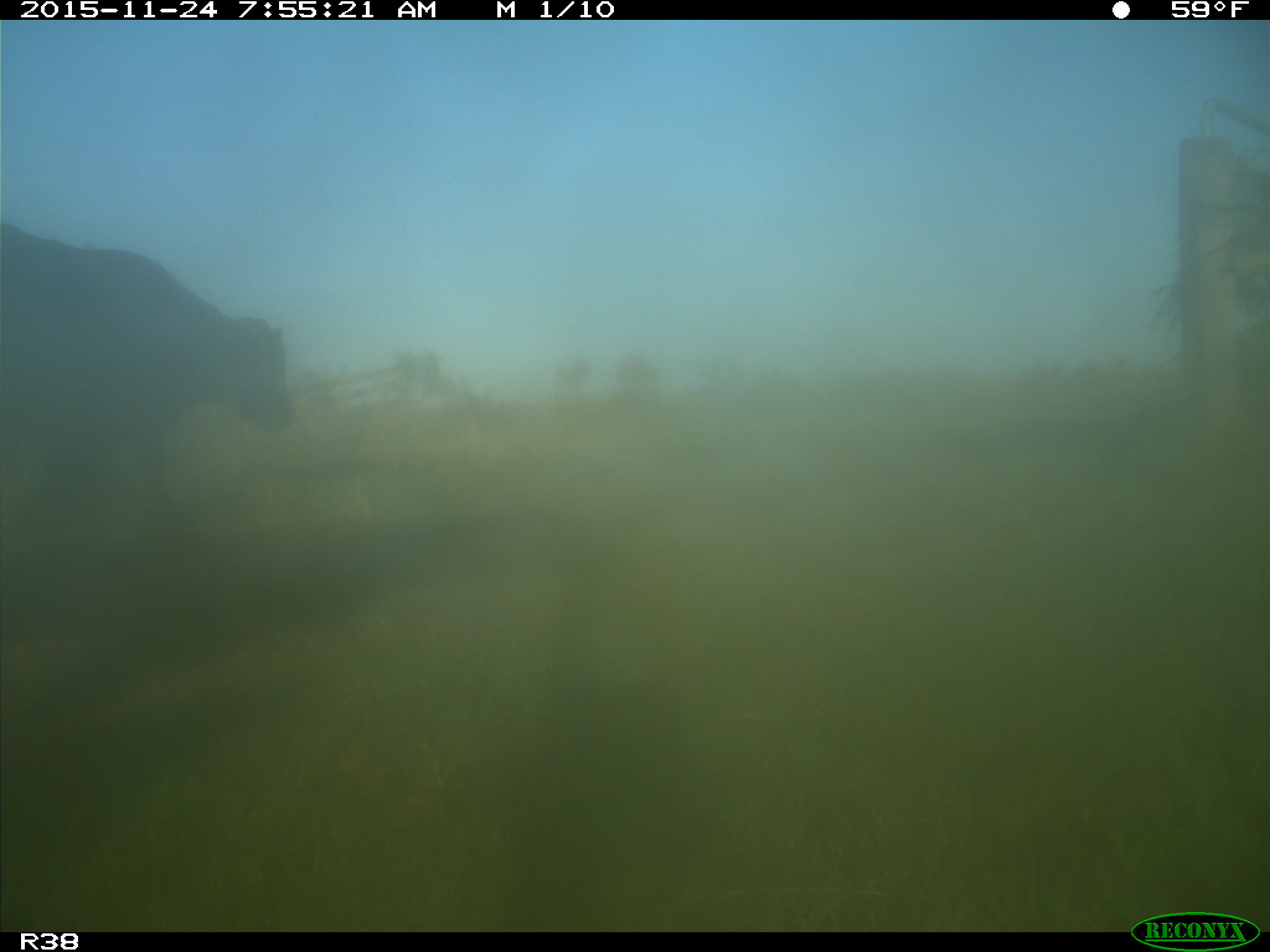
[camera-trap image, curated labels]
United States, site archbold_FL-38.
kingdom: Animalia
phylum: Chordata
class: Mammalia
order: Artiodactyla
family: Bovidae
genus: Bos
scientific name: Bos taurus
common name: domestic cow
Bos taurus (domestic cow).